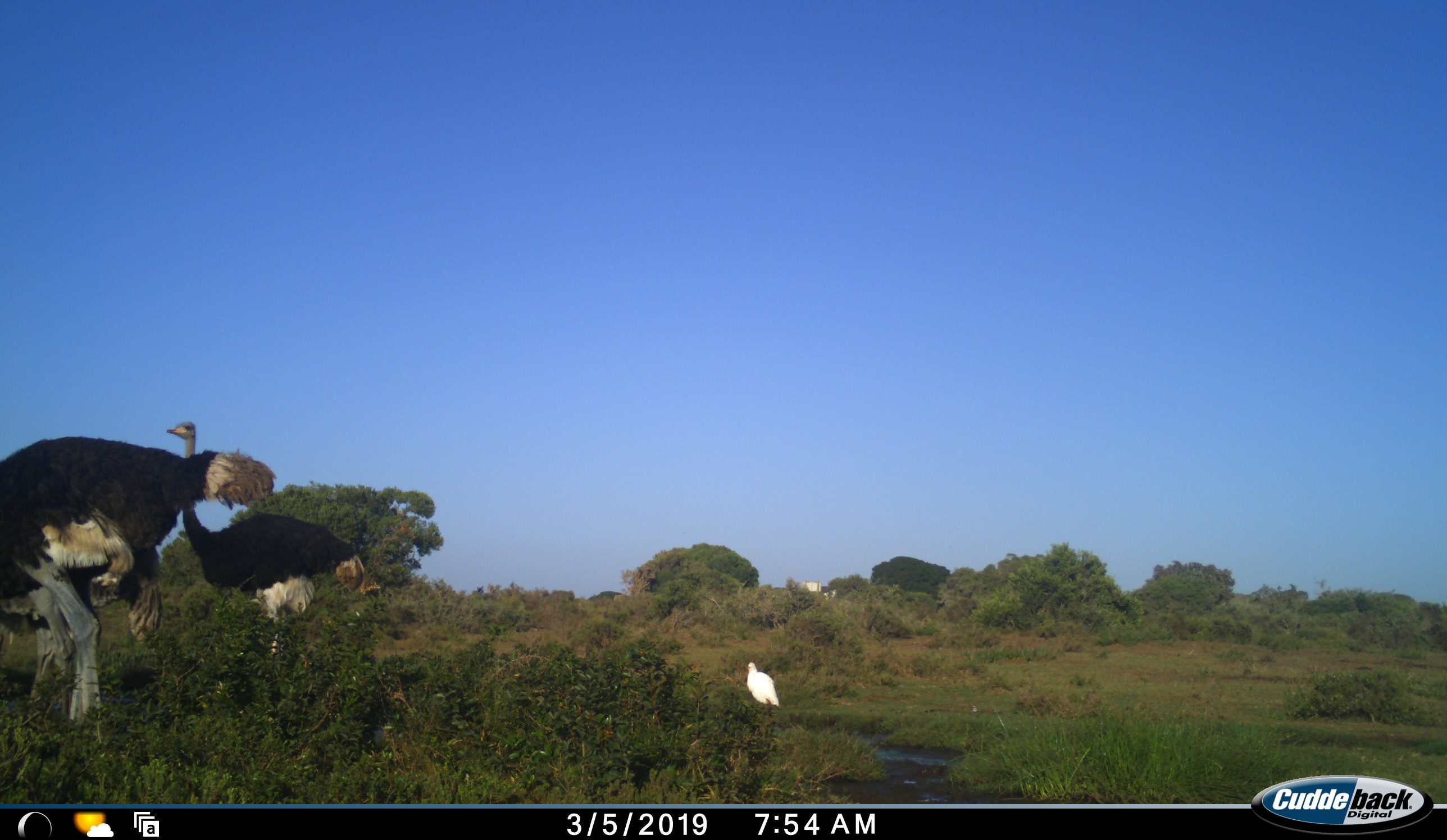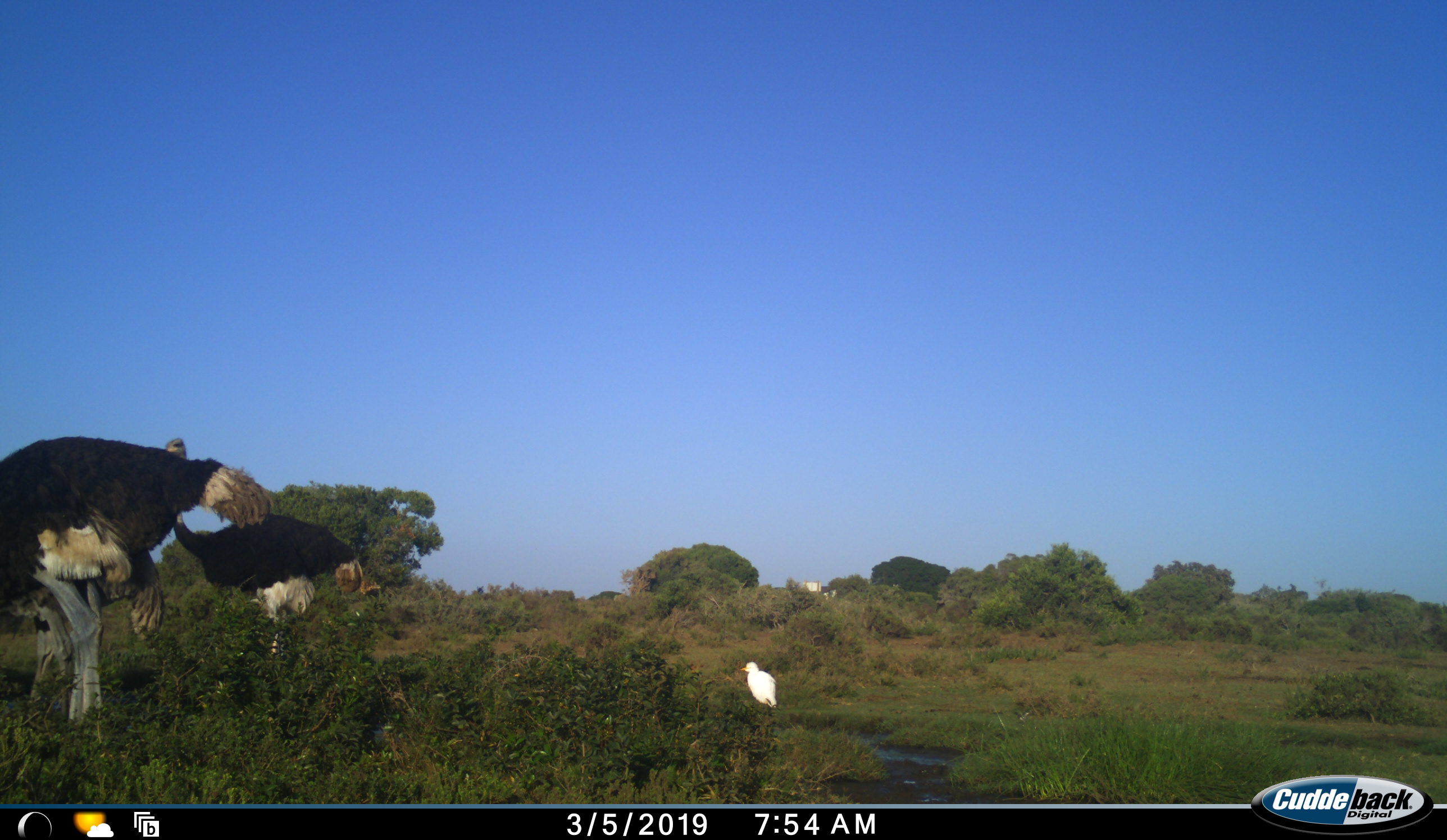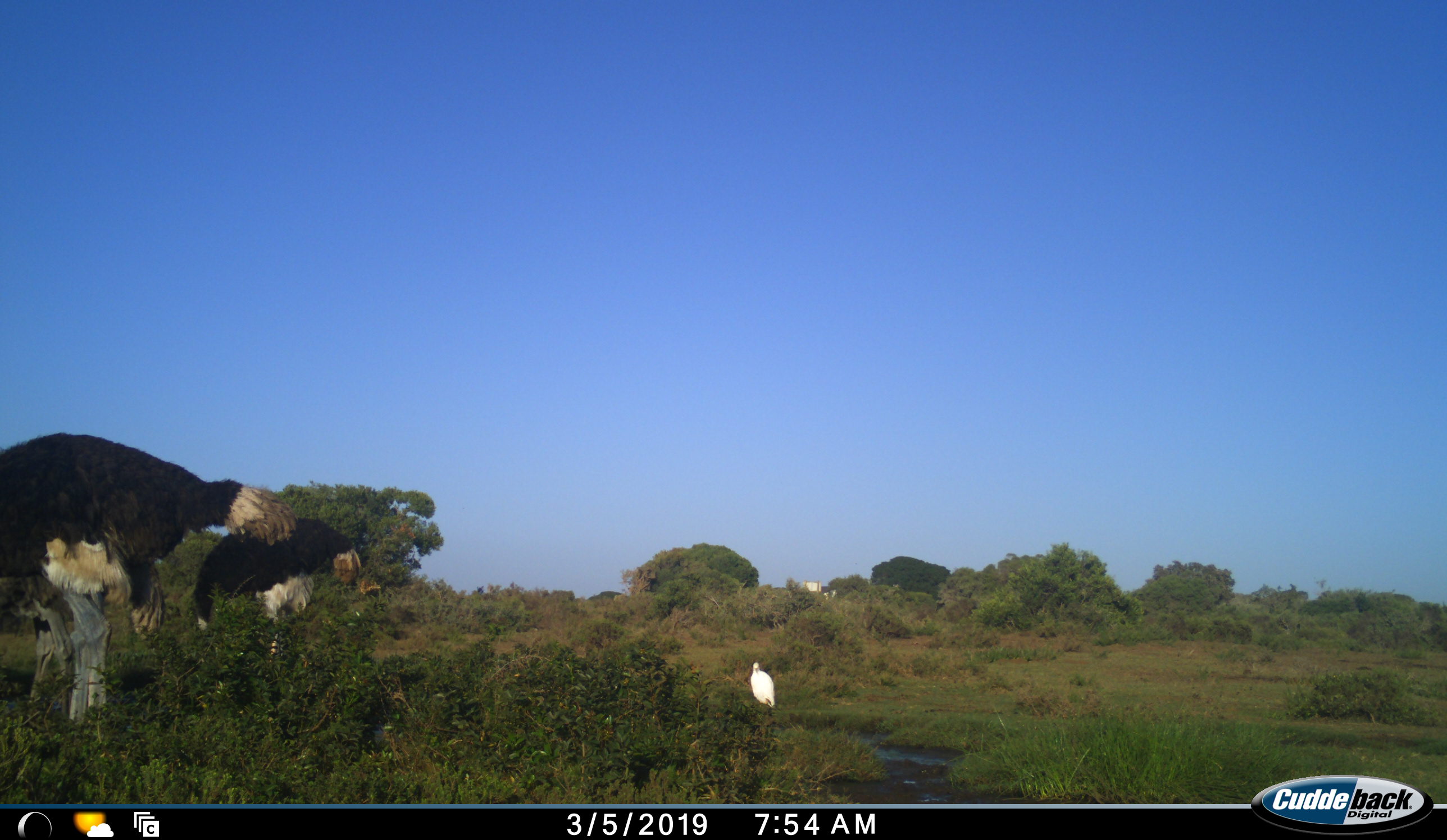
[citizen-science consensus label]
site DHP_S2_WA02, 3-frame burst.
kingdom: Animalia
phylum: Chordata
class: Aves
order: Struthioniformes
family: Struthionidae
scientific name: Struthionidae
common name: ostrich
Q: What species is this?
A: Ostrich (Struthionidae).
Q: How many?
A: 3.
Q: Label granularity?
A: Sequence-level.